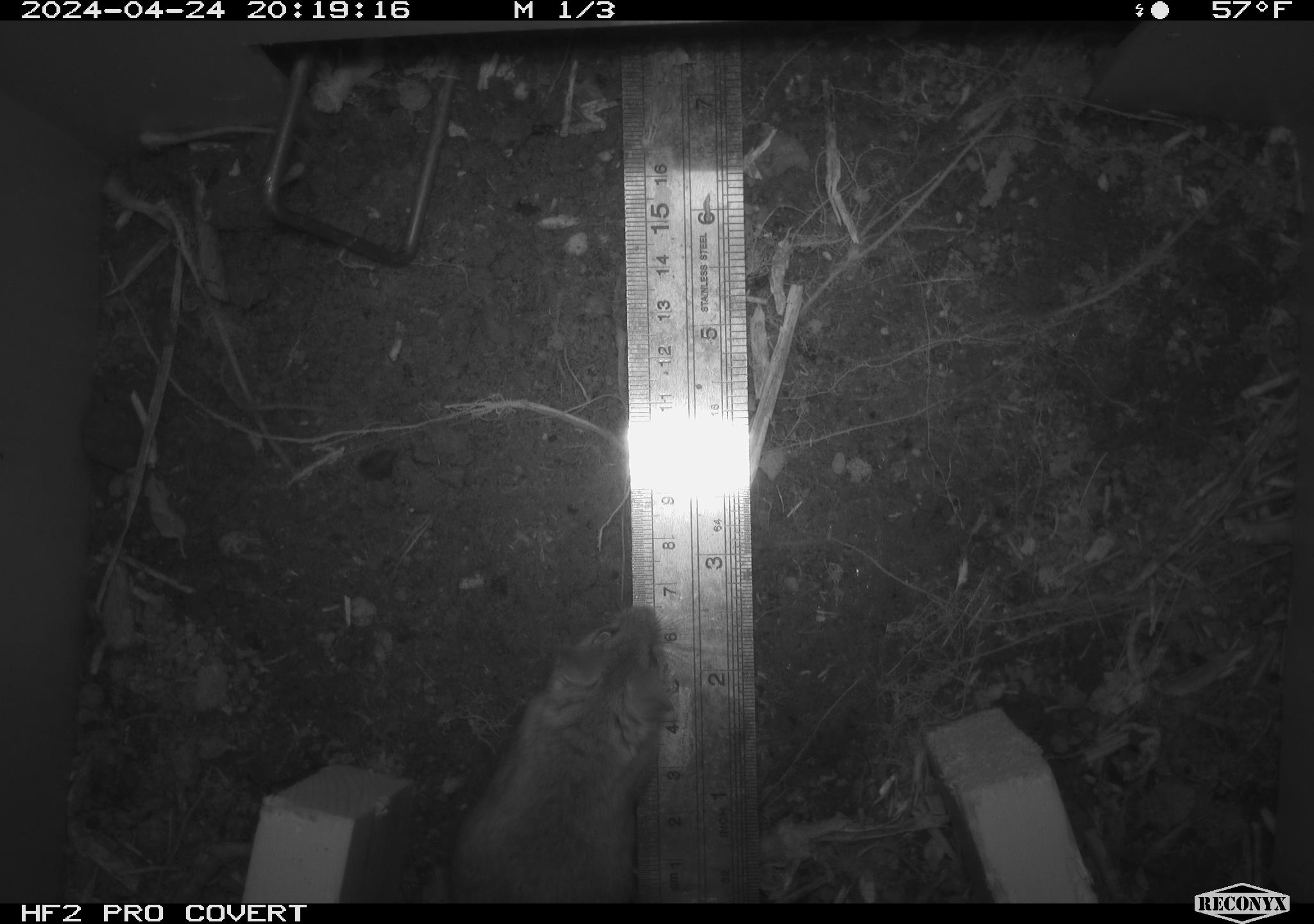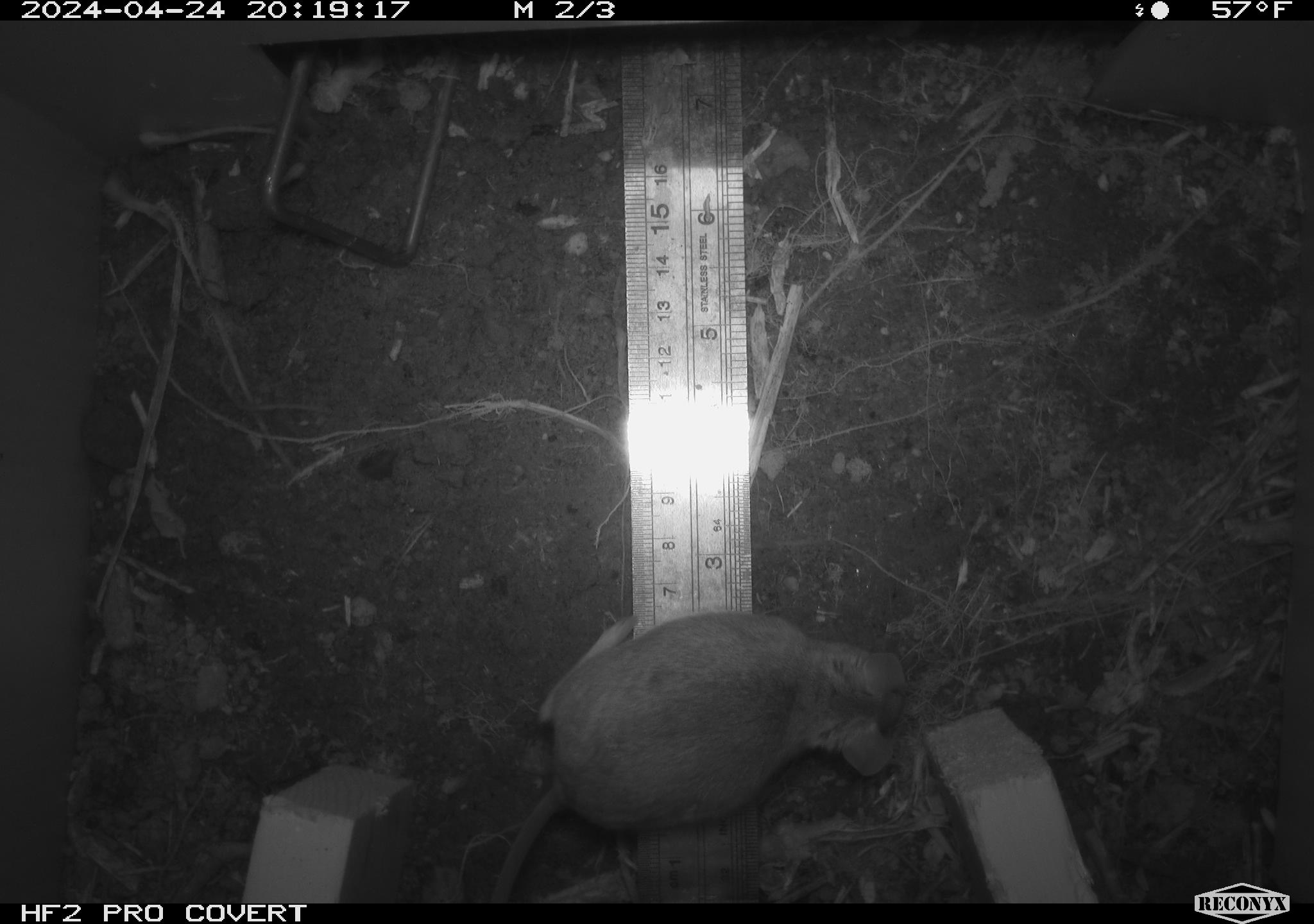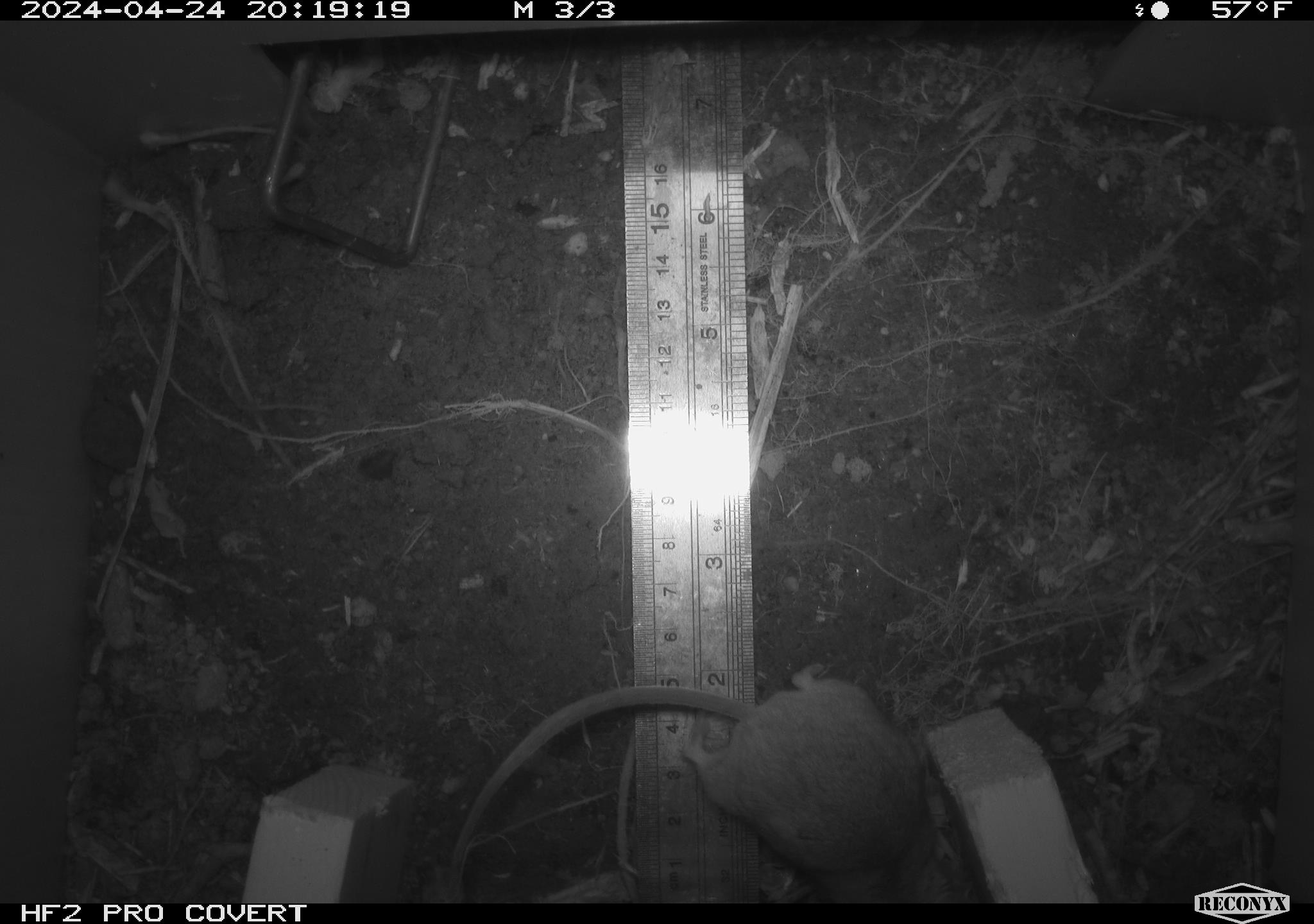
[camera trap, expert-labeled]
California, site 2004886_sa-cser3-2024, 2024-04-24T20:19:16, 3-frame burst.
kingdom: Animalia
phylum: Chordata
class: Mammalia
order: Rodentia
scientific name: Rodentia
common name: rodent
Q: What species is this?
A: Rodent (Rodentia).